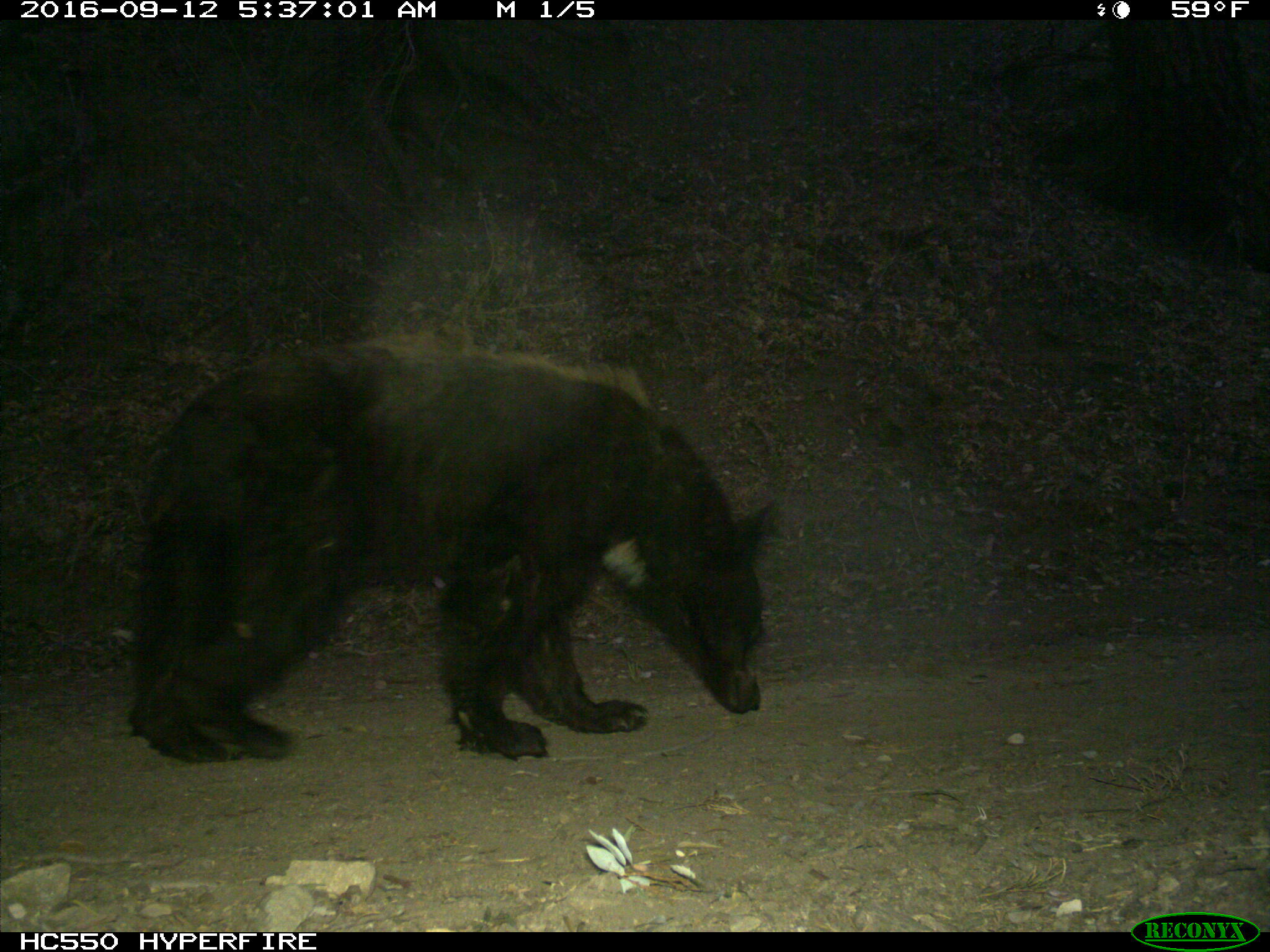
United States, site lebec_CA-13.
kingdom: Animalia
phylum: Chordata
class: Mammalia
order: Carnivora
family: Ursidae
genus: Ursus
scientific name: Ursus americanus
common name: american black bear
Ursus americanus (american black bear).